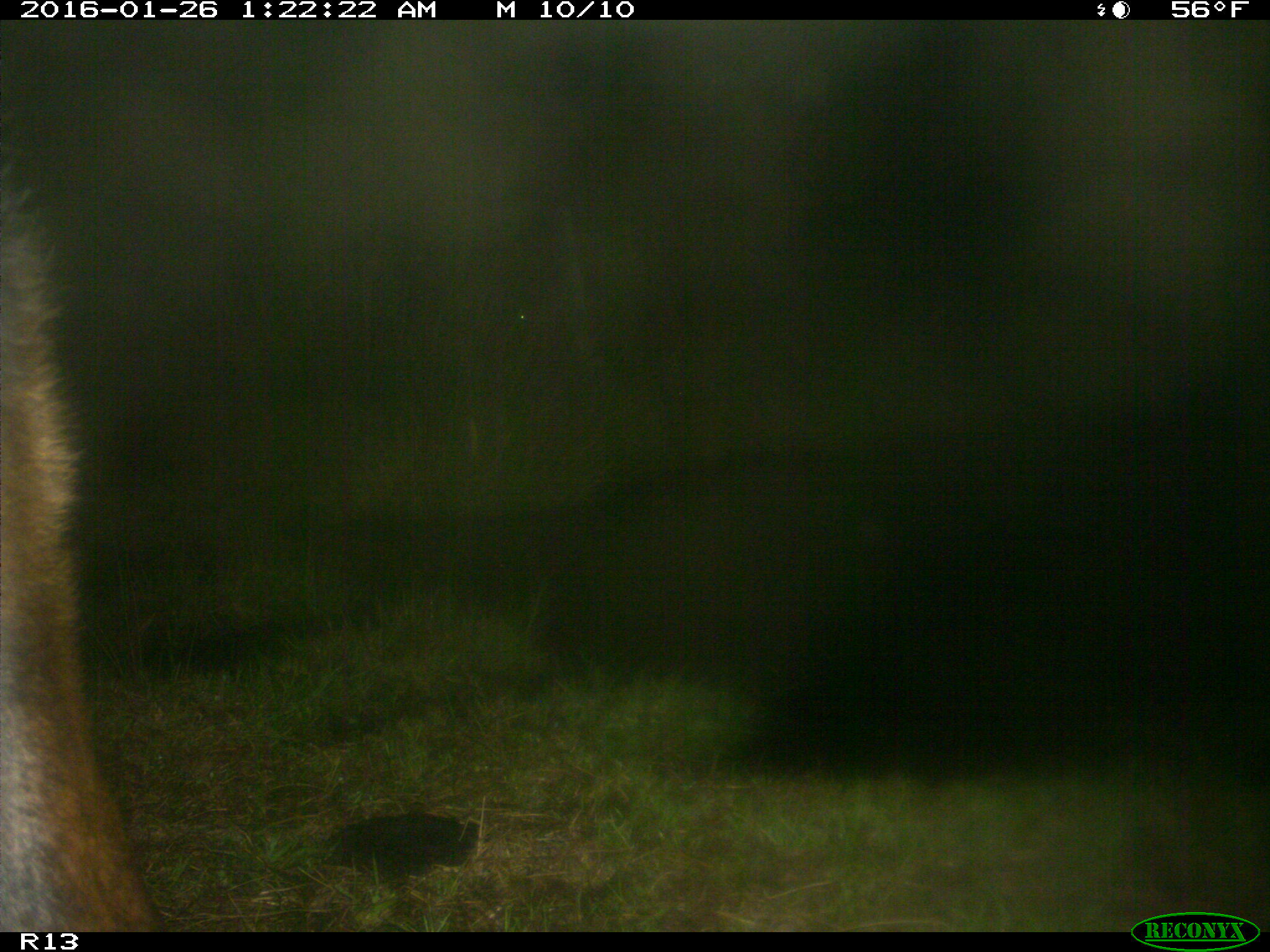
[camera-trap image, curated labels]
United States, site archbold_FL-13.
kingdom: Animalia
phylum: Chordata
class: Mammalia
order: Artiodactyla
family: Bovidae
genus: Bos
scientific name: Bos taurus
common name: domestic cow